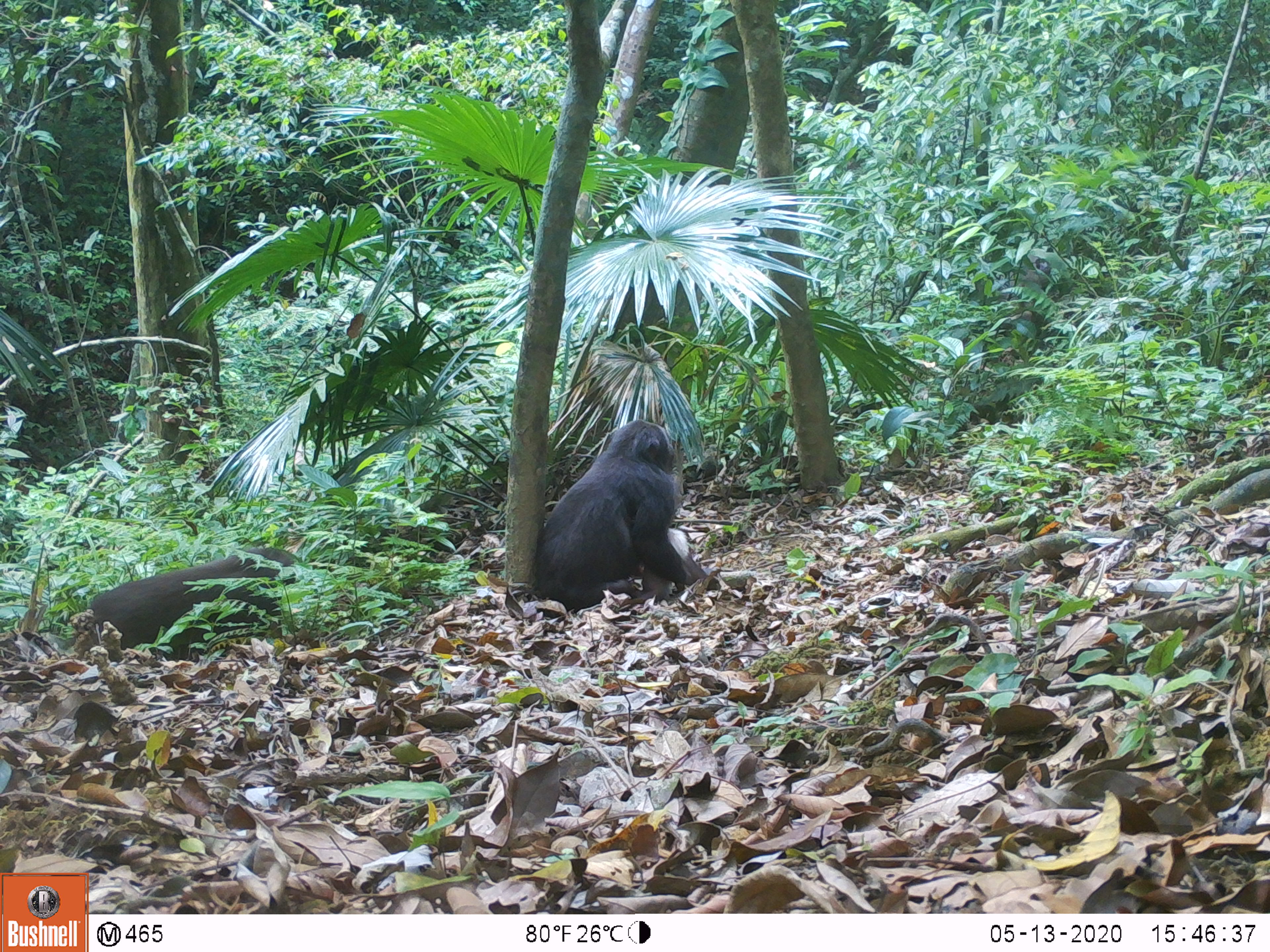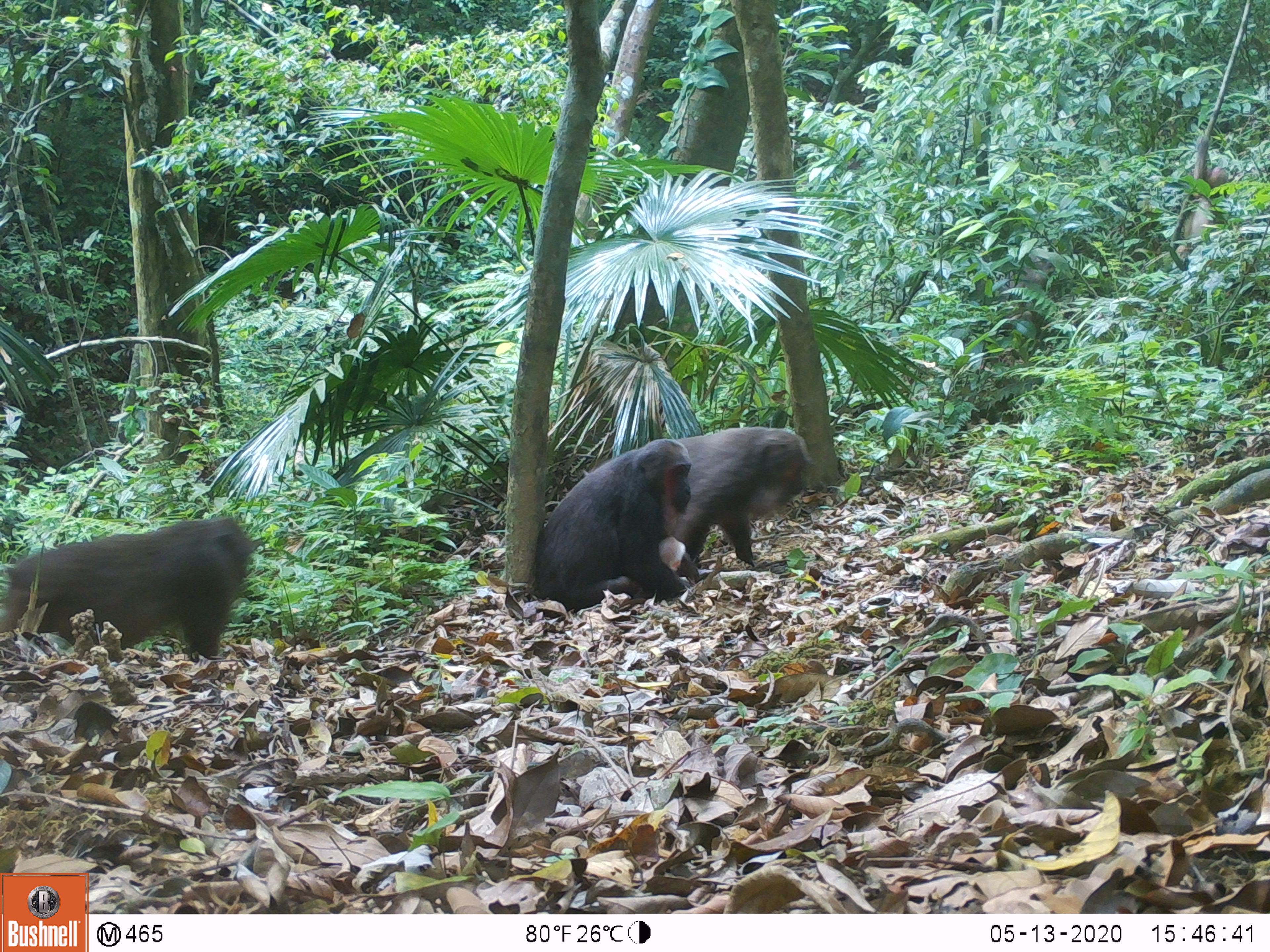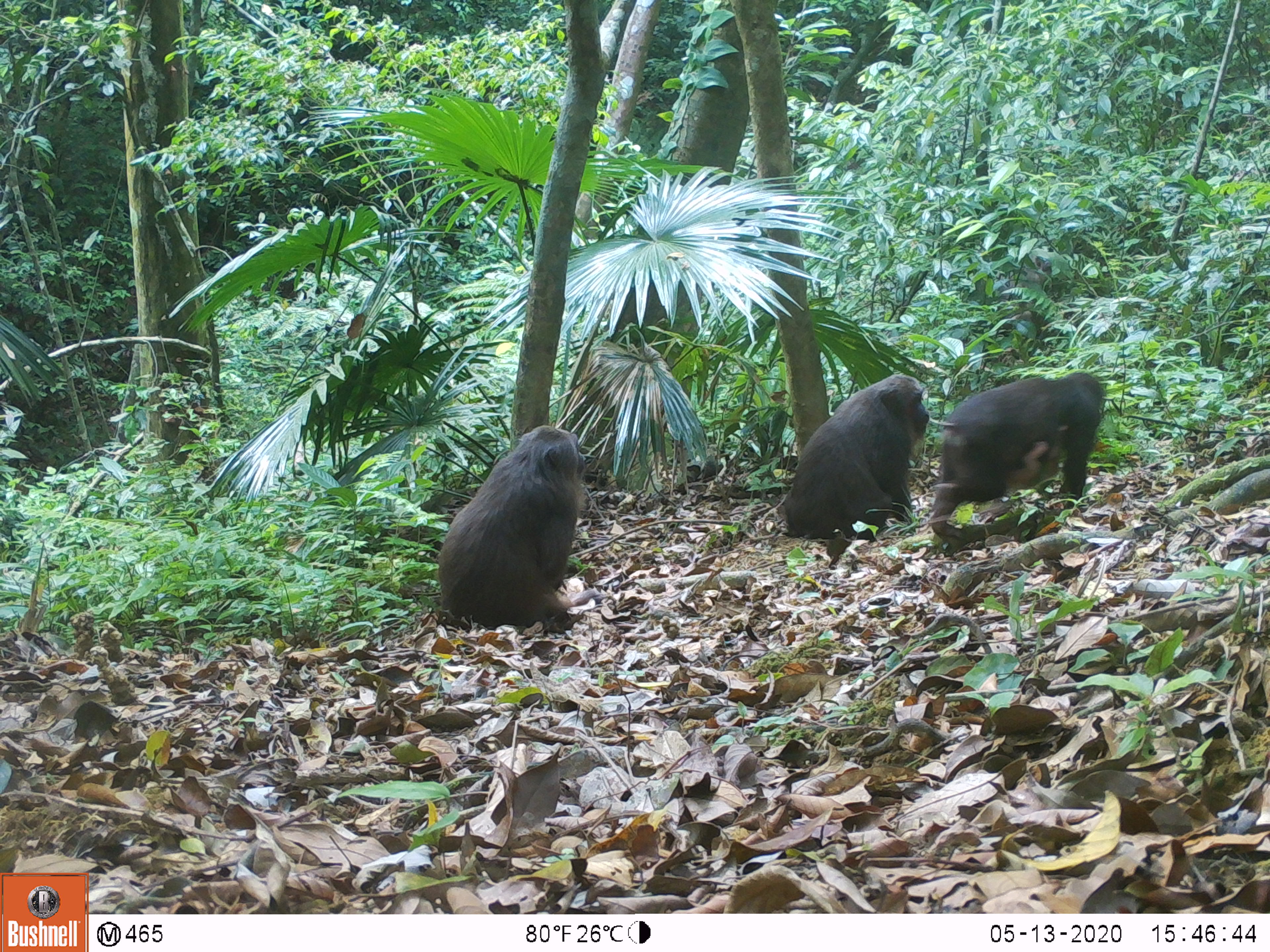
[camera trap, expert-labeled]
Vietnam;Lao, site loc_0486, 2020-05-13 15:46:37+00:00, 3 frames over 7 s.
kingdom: Animalia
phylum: Chordata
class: Mammalia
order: Primates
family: Cercopithecidae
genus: Macaca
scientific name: Macaca arctoides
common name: stump-tailed macaque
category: stump tailed macaque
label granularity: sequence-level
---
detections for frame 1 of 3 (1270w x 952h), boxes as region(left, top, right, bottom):
stump tailed macaque: region(523, 416, 723, 614); region(68, 538, 316, 663)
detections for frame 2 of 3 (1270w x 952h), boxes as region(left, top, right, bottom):
stump tailed macaque: region(2, 514, 254, 661); region(524, 434, 692, 615); region(674, 417, 816, 586)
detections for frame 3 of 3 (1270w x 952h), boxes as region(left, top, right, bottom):
stump tailed macaque: region(435, 424, 587, 635); region(928, 371, 1105, 545); region(782, 372, 930, 542)